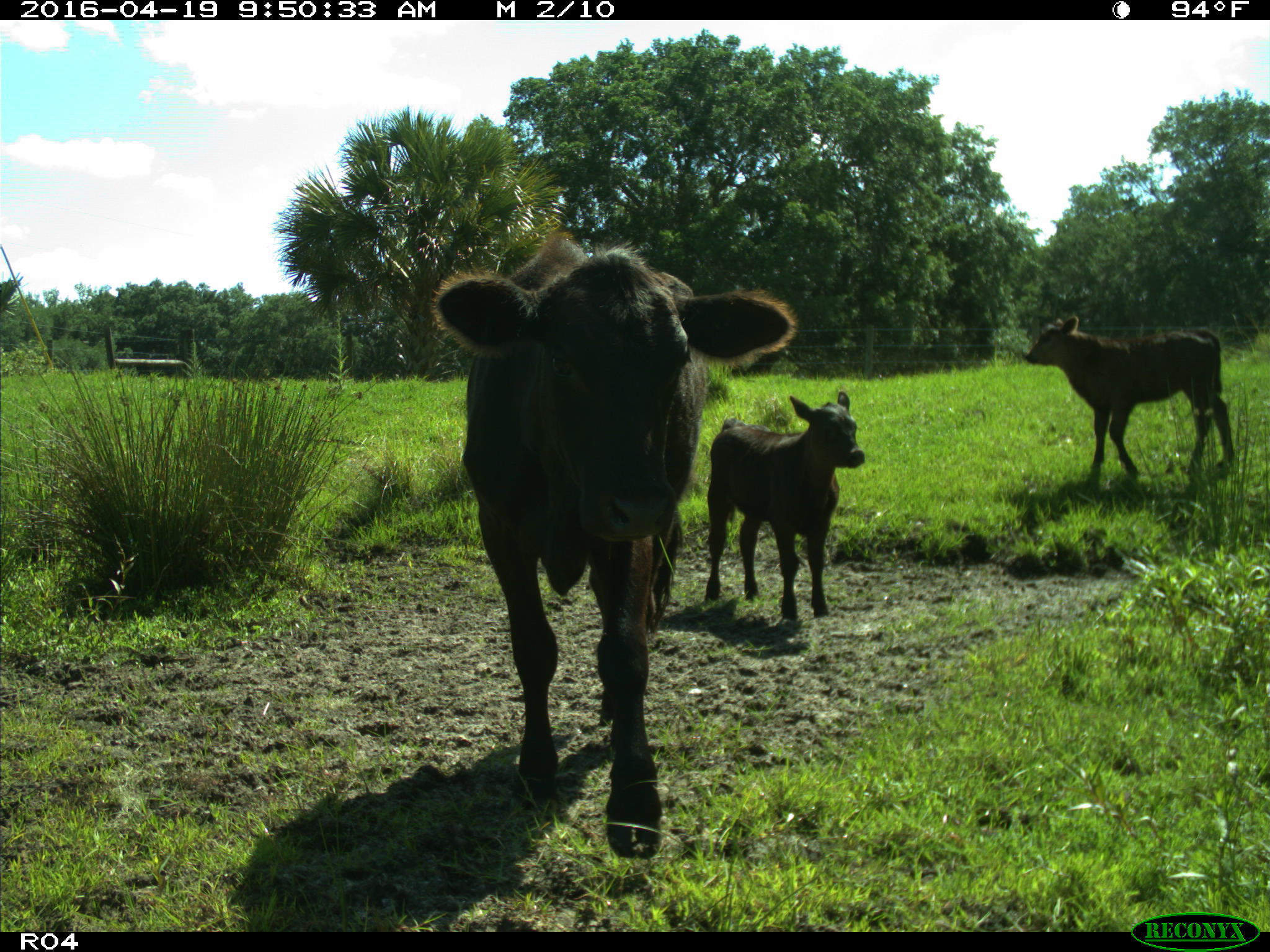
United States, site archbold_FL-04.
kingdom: Animalia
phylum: Chordata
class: Mammalia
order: Artiodactyla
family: Bovidae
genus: Bos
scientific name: Bos taurus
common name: domestic cow